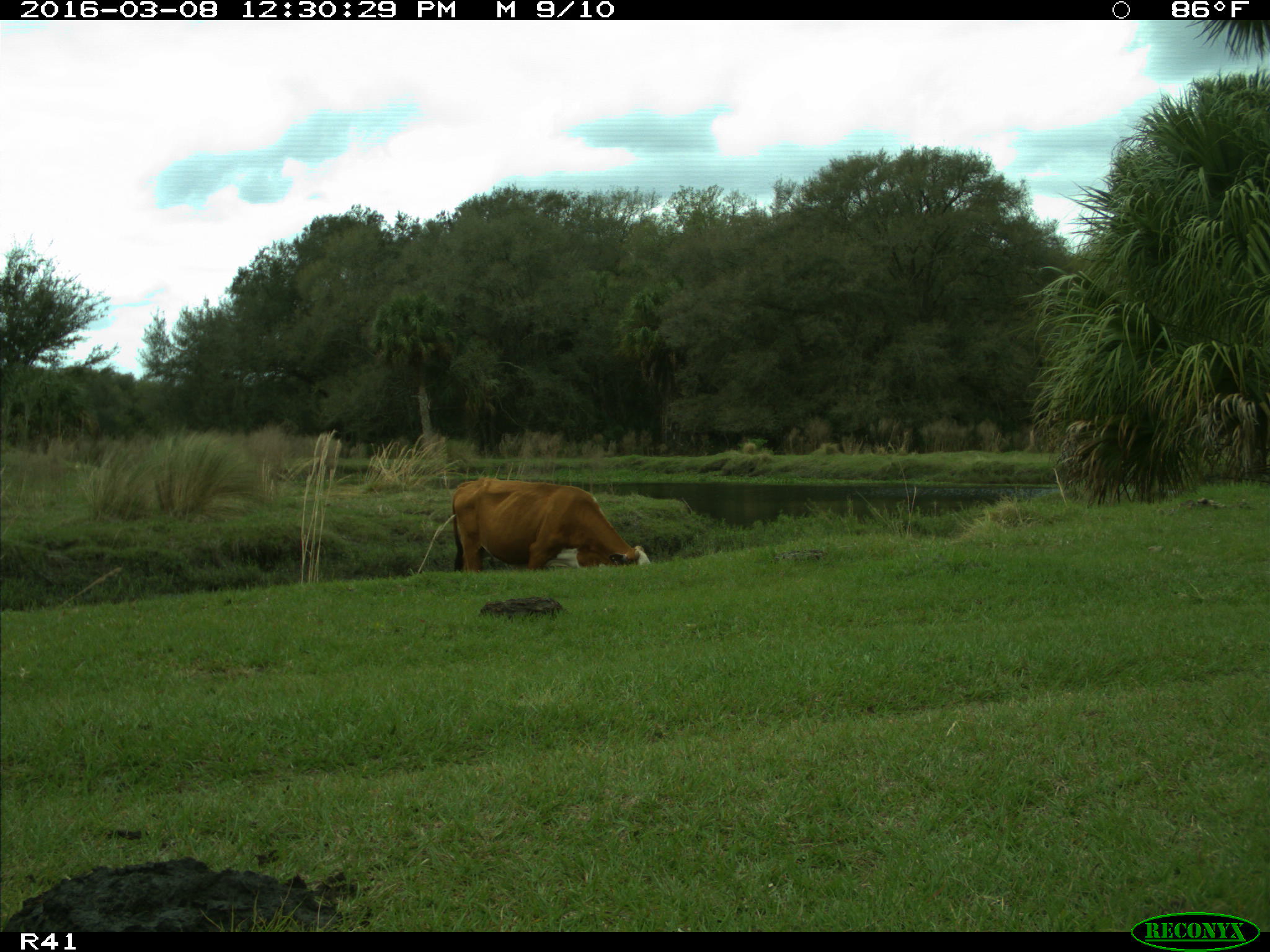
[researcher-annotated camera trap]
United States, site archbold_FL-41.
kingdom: Animalia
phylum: Chordata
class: Mammalia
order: Artiodactyla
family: Bovidae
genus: Bos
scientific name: Bos taurus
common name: domestic cow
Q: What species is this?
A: Bos taurus (domestic cow).